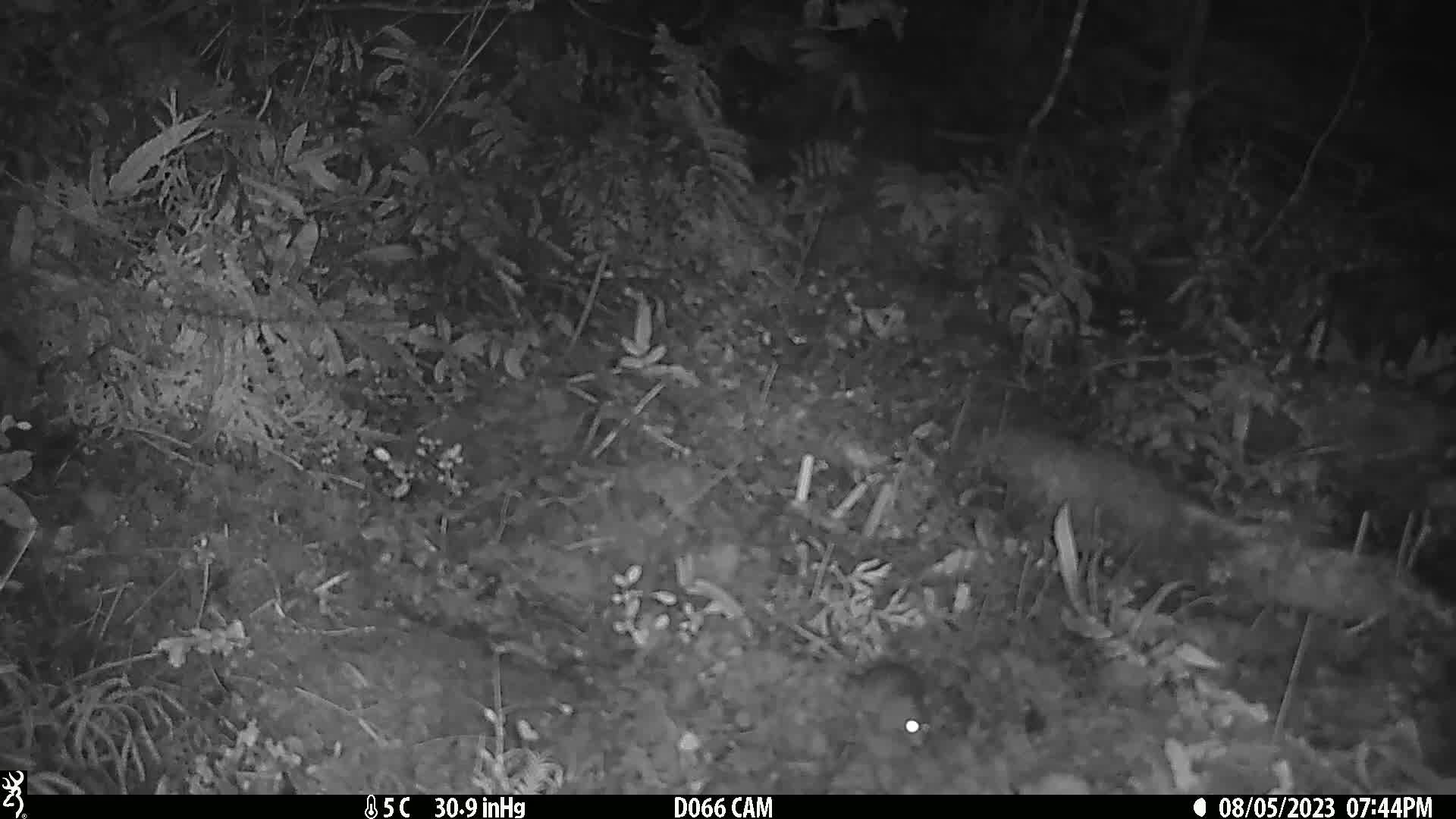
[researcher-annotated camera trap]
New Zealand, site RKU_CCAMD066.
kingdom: Animalia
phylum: Chordata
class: Mammalia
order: Rodentia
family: Muridae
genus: Rattus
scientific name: Rattus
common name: rat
Rat (Rattus).